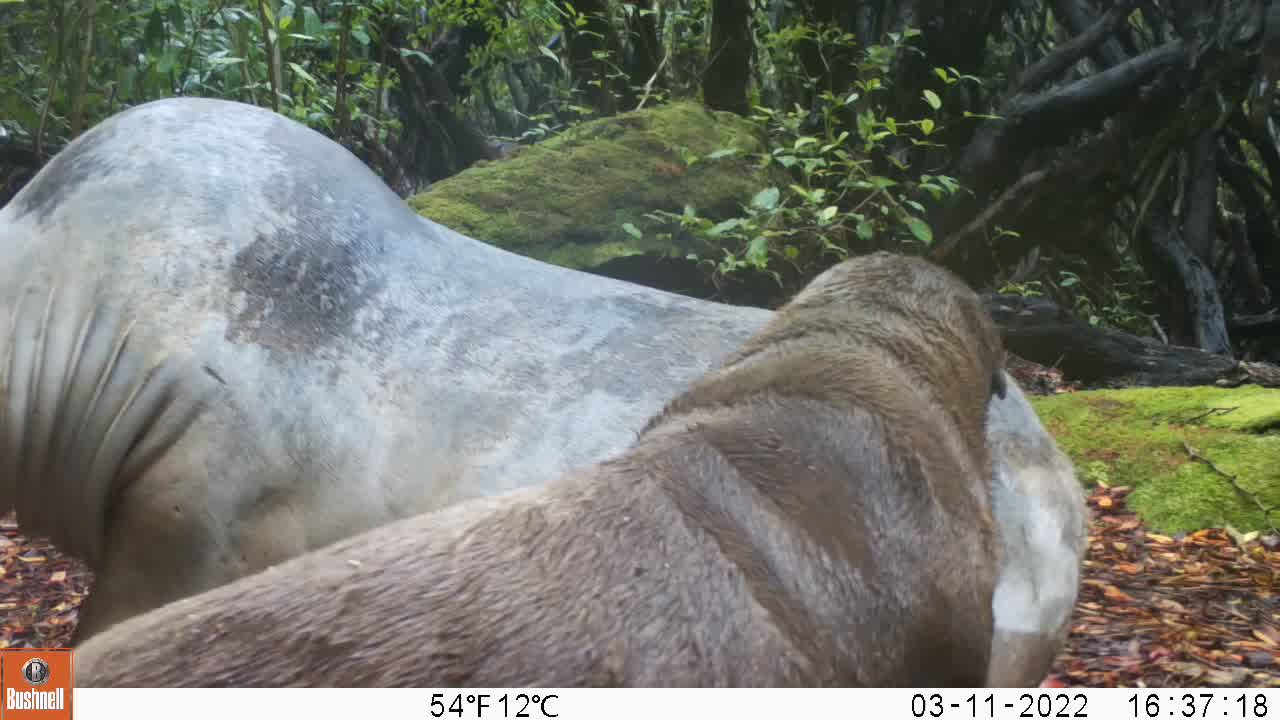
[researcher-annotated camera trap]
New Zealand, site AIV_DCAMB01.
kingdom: Animalia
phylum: Chordata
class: Mammalia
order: Carnivora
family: Otariidae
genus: Phocarctos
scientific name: Phocarctos hookeri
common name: new zealand sea lion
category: sealion